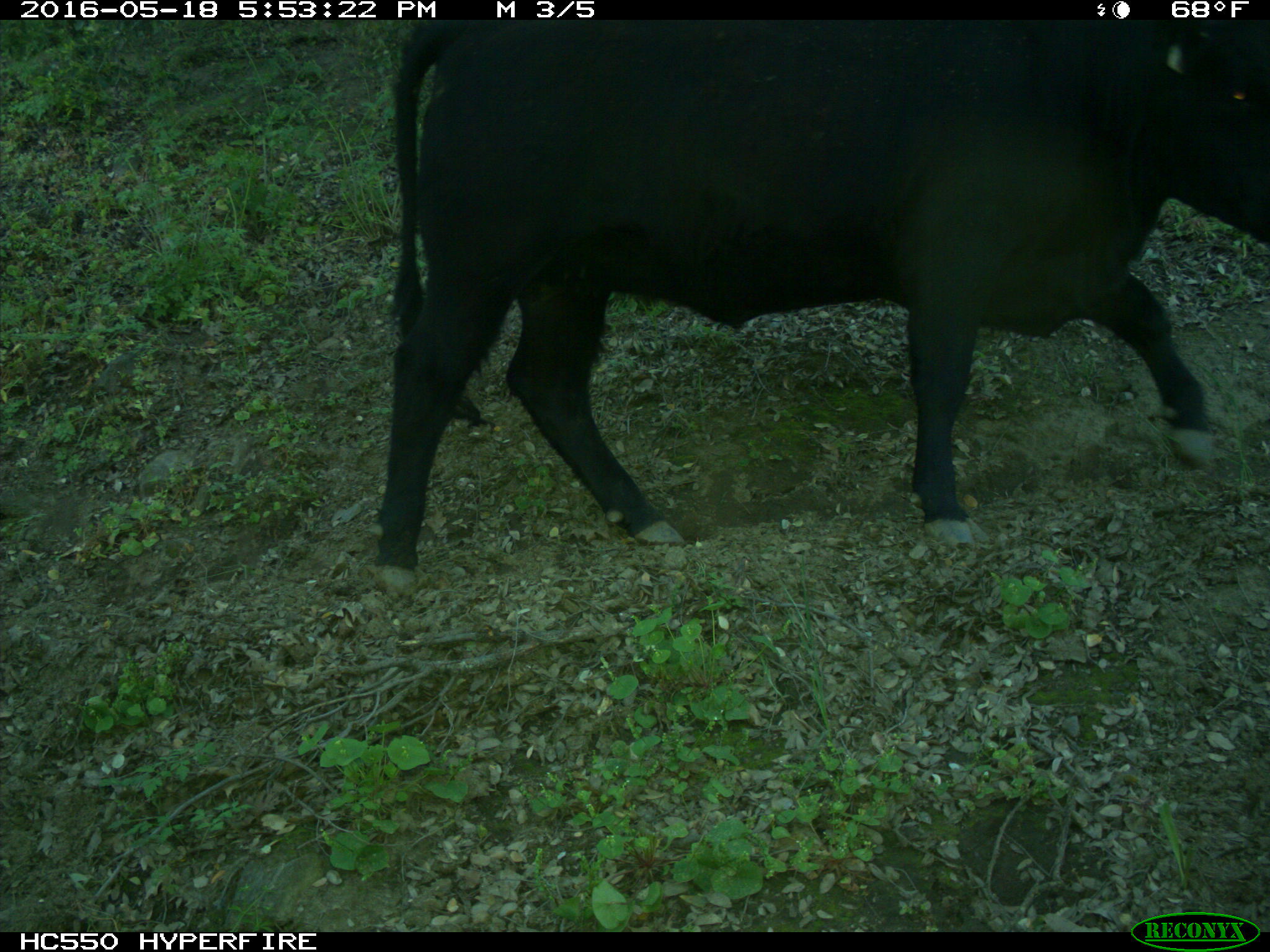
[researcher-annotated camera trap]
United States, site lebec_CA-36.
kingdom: Animalia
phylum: Chordata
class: Mammalia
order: Artiodactyla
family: Bovidae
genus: Bos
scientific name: Bos taurus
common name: domestic cow